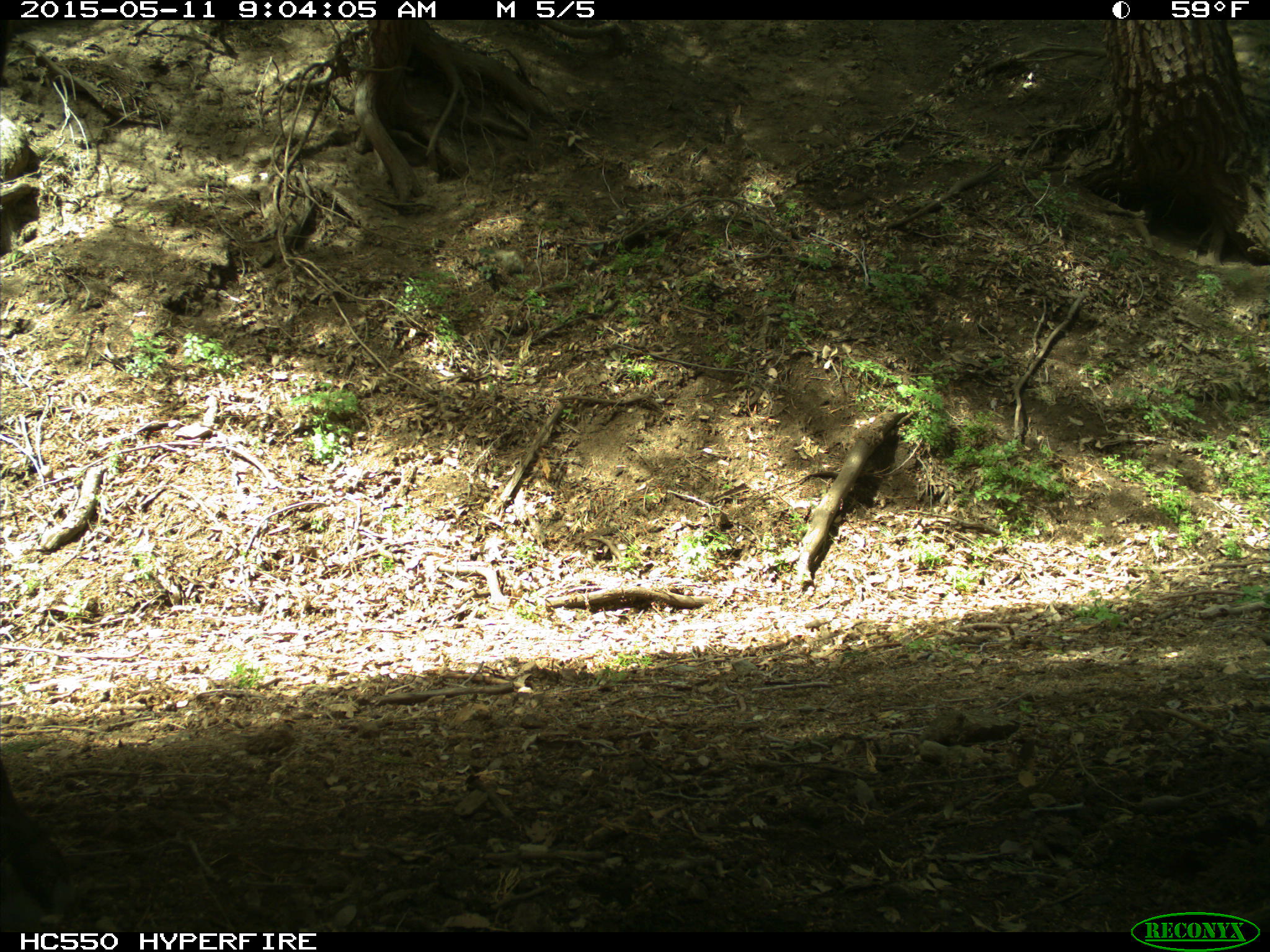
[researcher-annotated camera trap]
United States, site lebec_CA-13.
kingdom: Animalia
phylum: Chordata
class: Mammalia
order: Artiodactyla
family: Bovidae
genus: Bos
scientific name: Bos taurus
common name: domestic cow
Bos taurus (domestic cow).